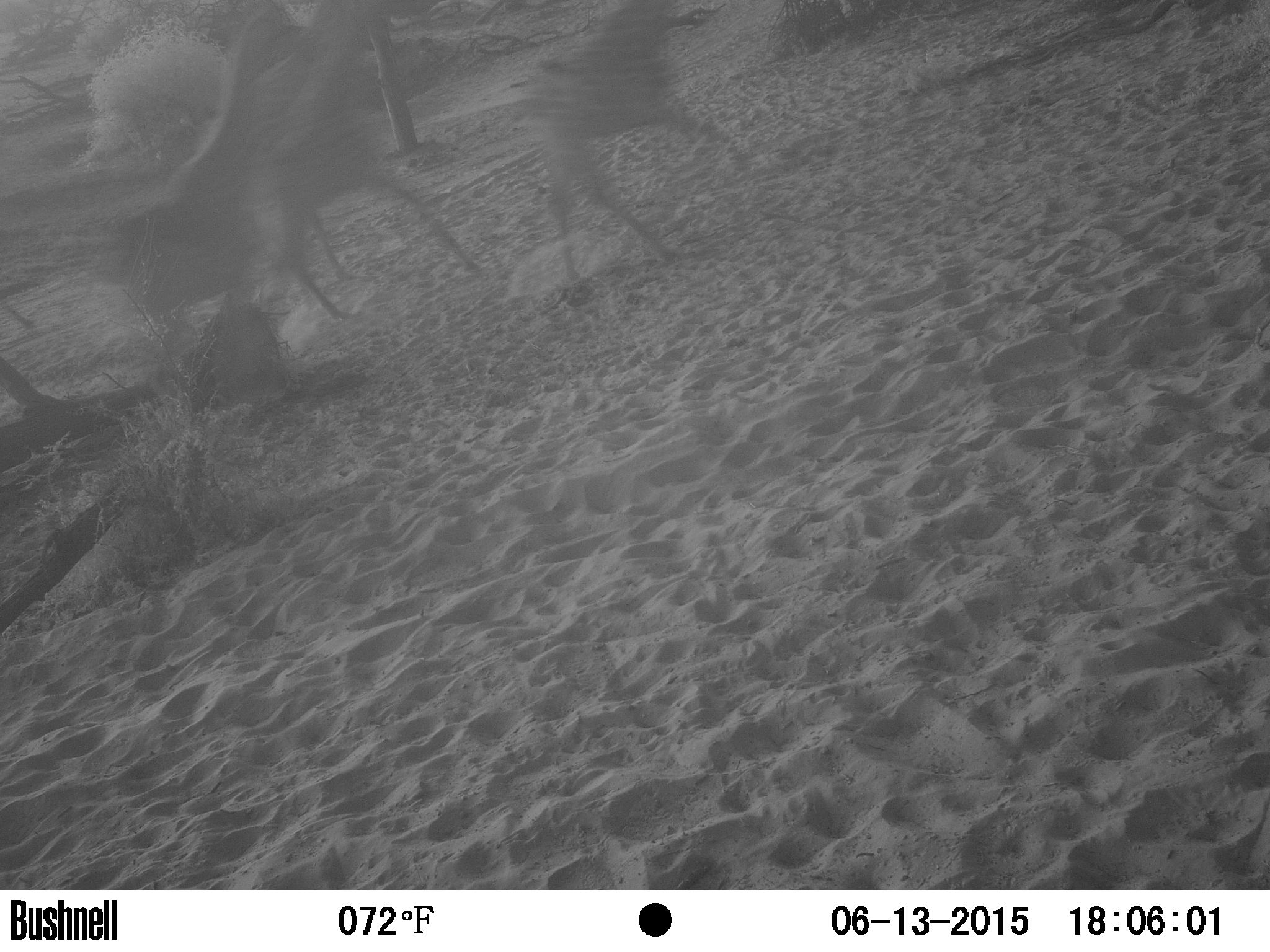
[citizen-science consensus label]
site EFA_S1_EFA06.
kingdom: Animalia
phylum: Chordata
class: Mammalia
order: Artiodactyla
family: Giraffidae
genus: Giraffa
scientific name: Giraffa camelopardalis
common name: giraffe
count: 3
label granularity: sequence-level